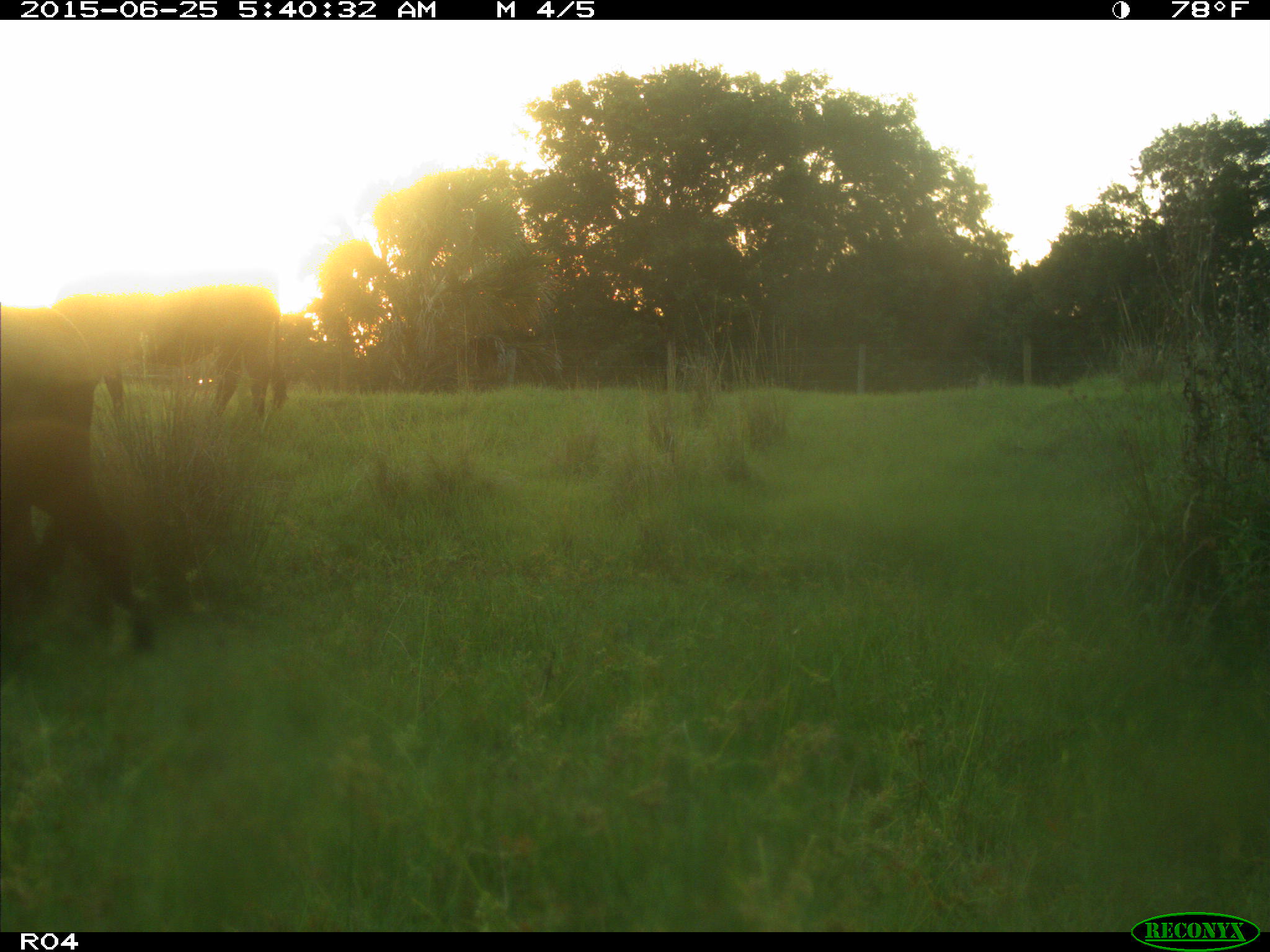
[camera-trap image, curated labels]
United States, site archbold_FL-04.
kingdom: Animalia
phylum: Chordata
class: Mammalia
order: Artiodactyla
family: Bovidae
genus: Bos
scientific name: Bos taurus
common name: domestic cow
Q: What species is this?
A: Bos taurus (domestic cow).